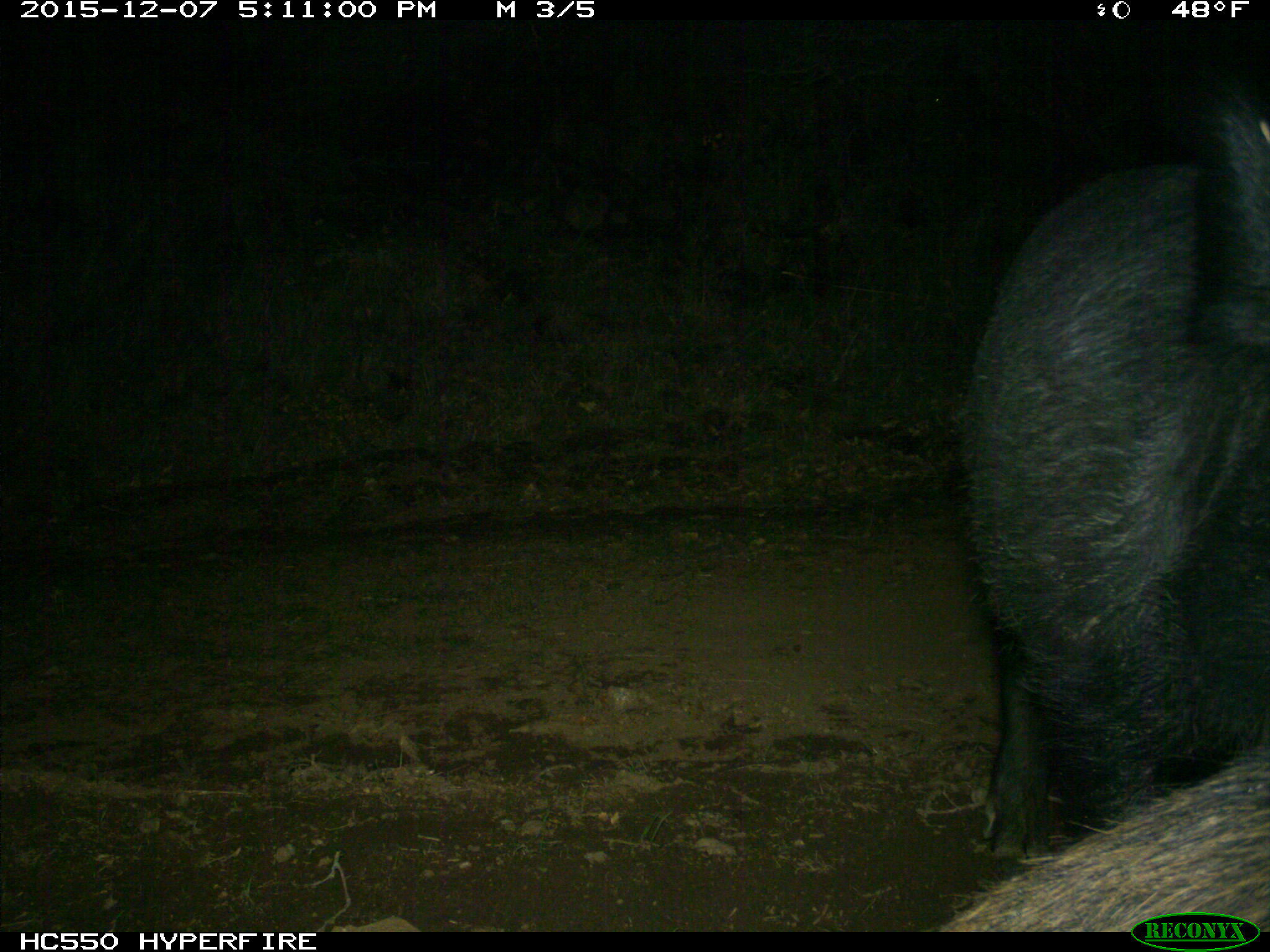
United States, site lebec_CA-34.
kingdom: Animalia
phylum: Chordata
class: Mammalia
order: Artiodactyla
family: Suidae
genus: Sus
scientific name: Sus scrofa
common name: wild boar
Sus scrofa (wild boar).